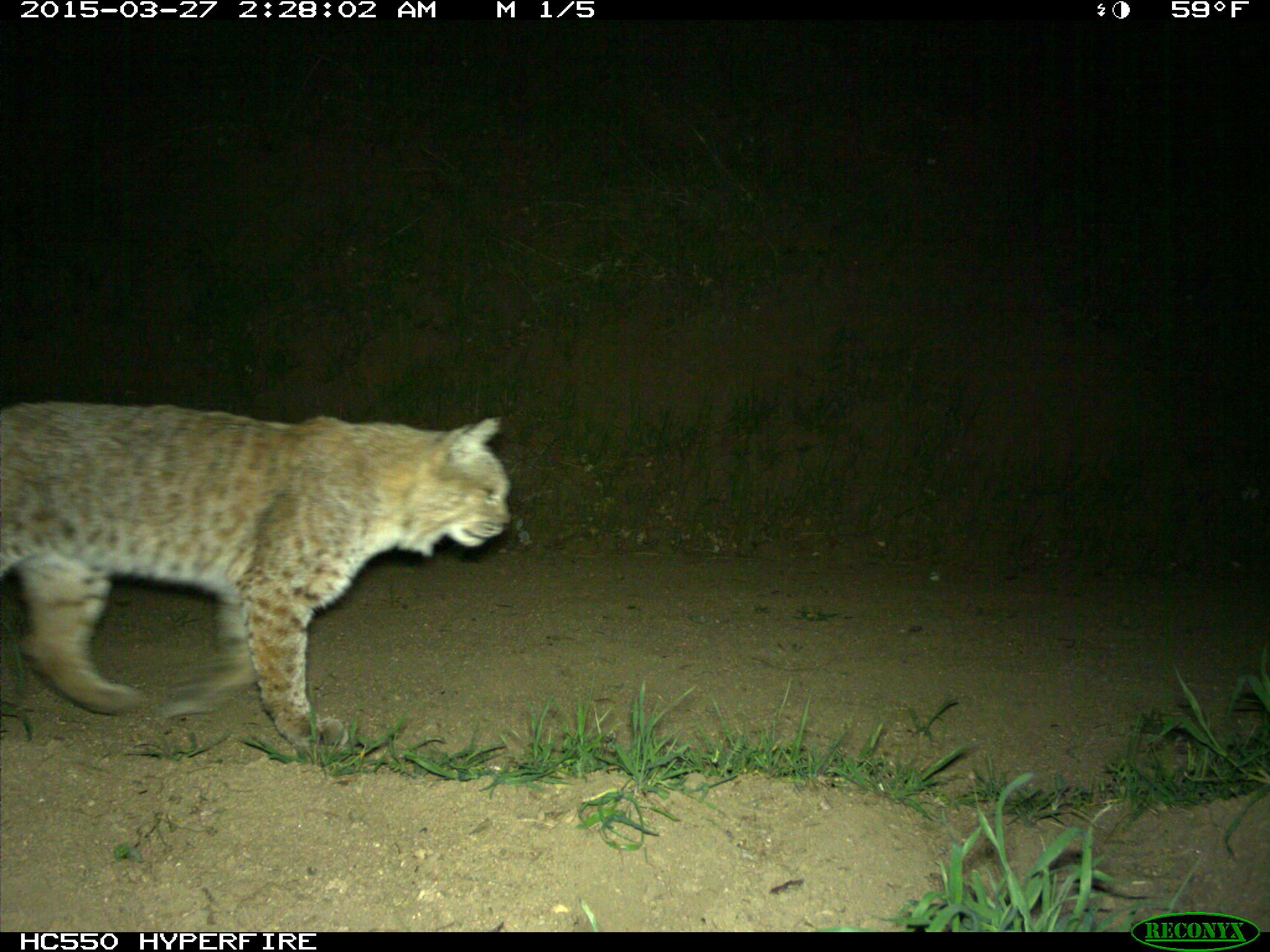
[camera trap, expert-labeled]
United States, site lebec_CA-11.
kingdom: Animalia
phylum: Chordata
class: Mammalia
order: Carnivora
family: Felidae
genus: Lynx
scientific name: Lynx rufus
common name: bobcat